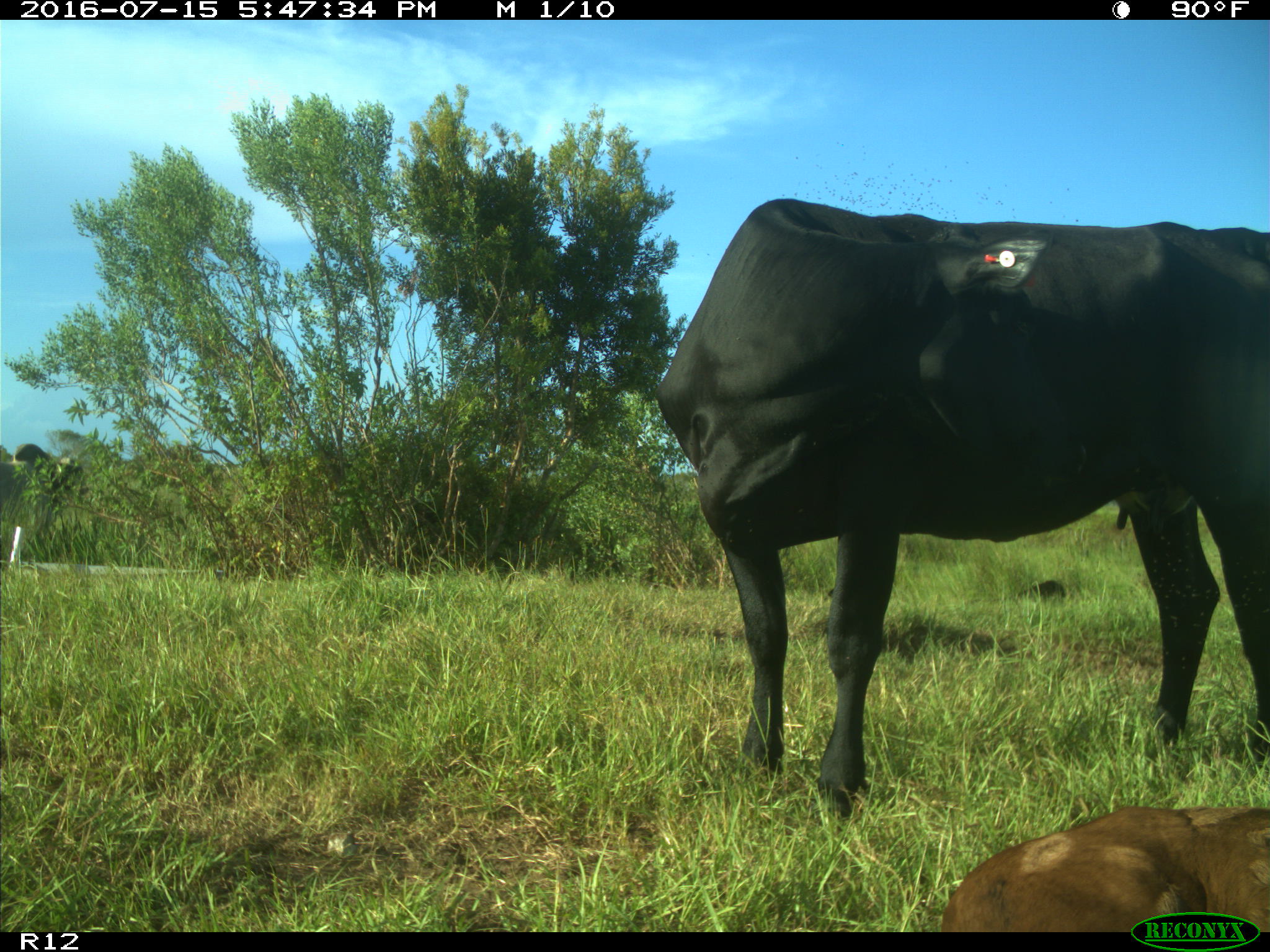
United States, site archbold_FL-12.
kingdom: Animalia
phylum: Chordata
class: Mammalia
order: Artiodactyla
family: Bovidae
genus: Bos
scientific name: Bos taurus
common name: domestic cow